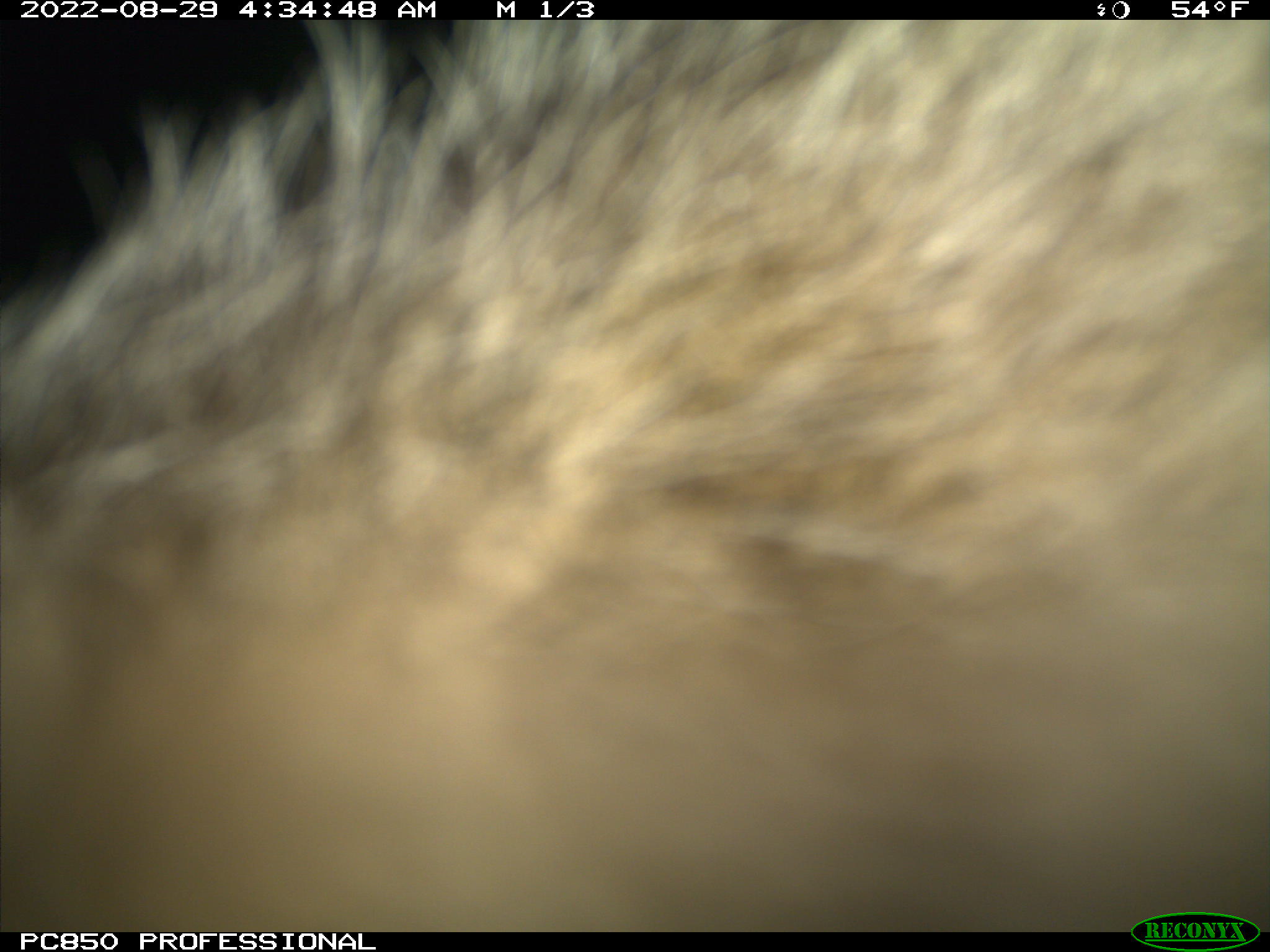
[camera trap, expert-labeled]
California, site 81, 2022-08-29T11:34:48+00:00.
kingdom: Animalia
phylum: Chordata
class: Mammalia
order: Lagomorpha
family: Leporidae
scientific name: Leporidae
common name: rabbit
Rabbit (Leporidae).